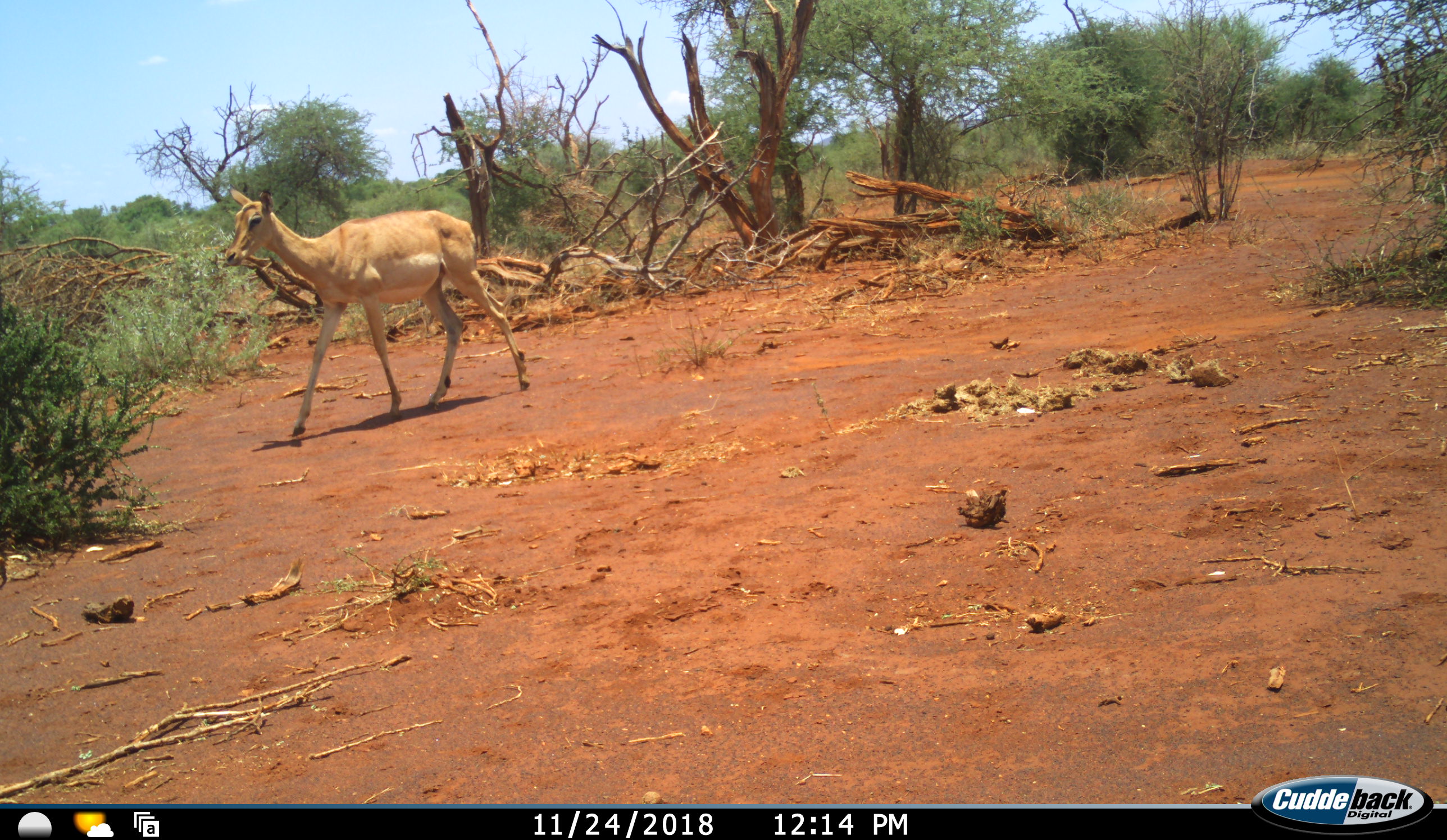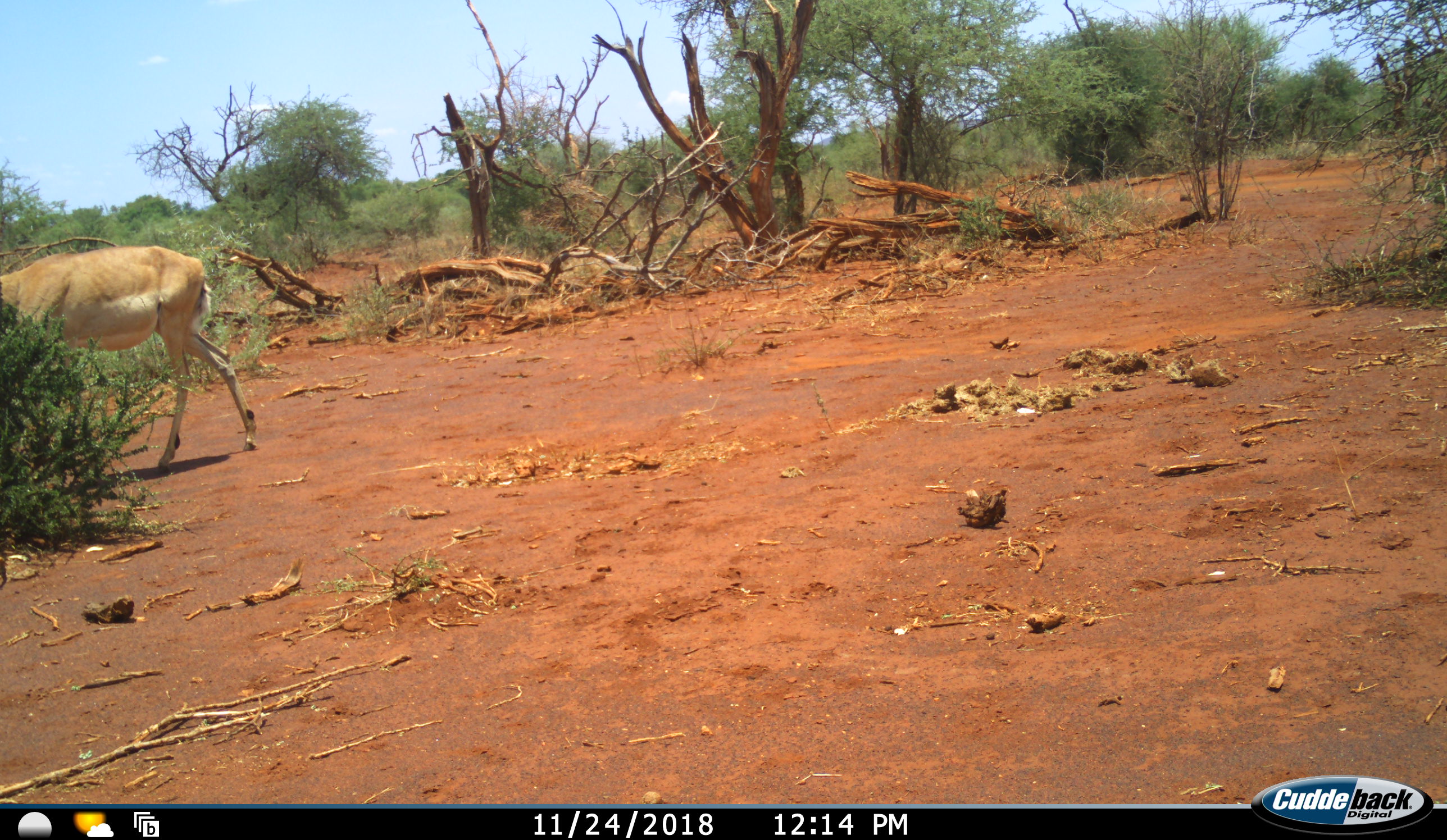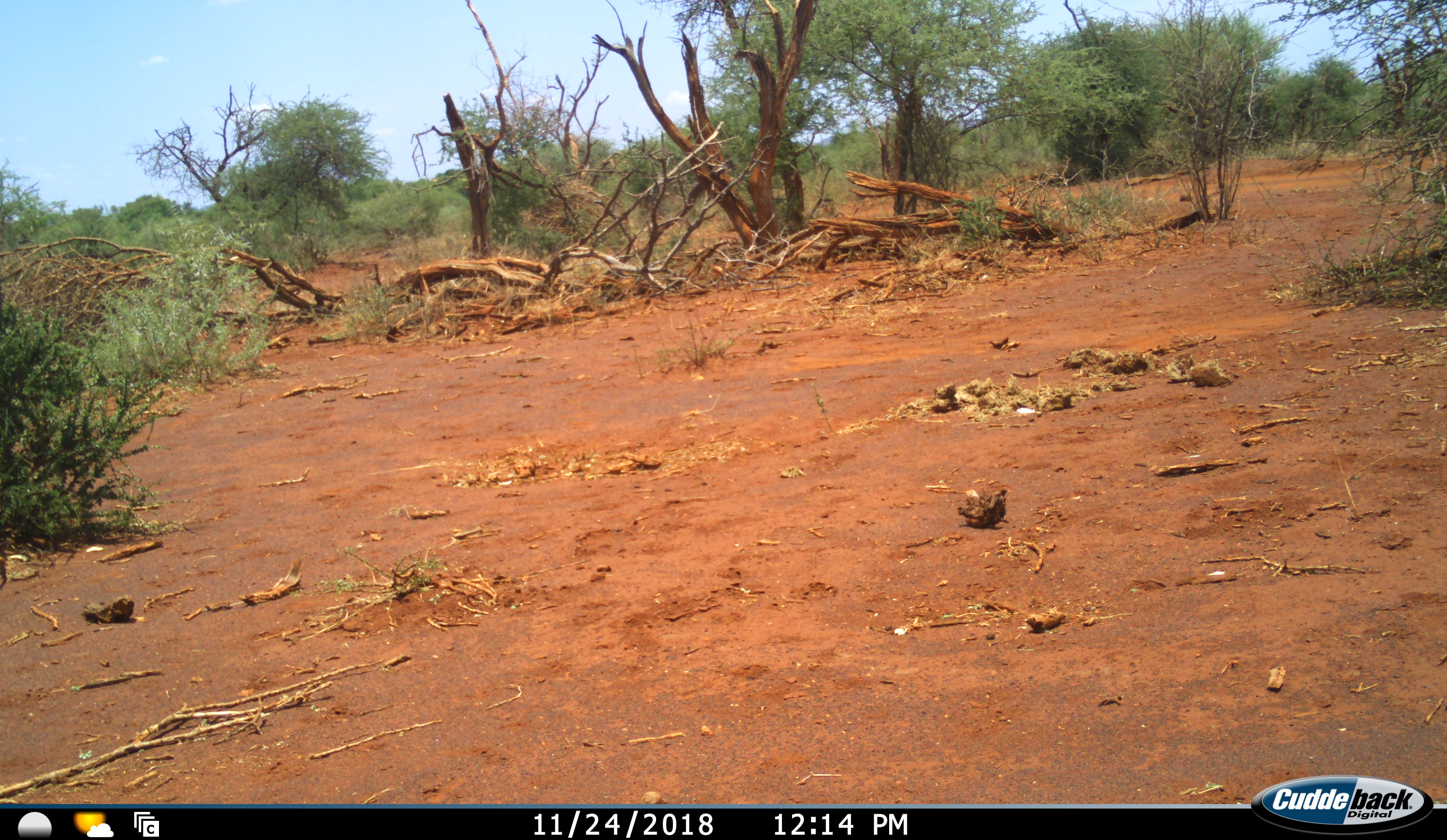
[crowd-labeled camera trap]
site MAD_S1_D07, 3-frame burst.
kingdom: Animalia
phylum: Chordata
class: Mammalia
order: Artiodactyla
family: Bovidae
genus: Aepyceros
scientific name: Aepyceros melampus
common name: impala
Impala (Aepyceros melampus), count 1. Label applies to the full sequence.